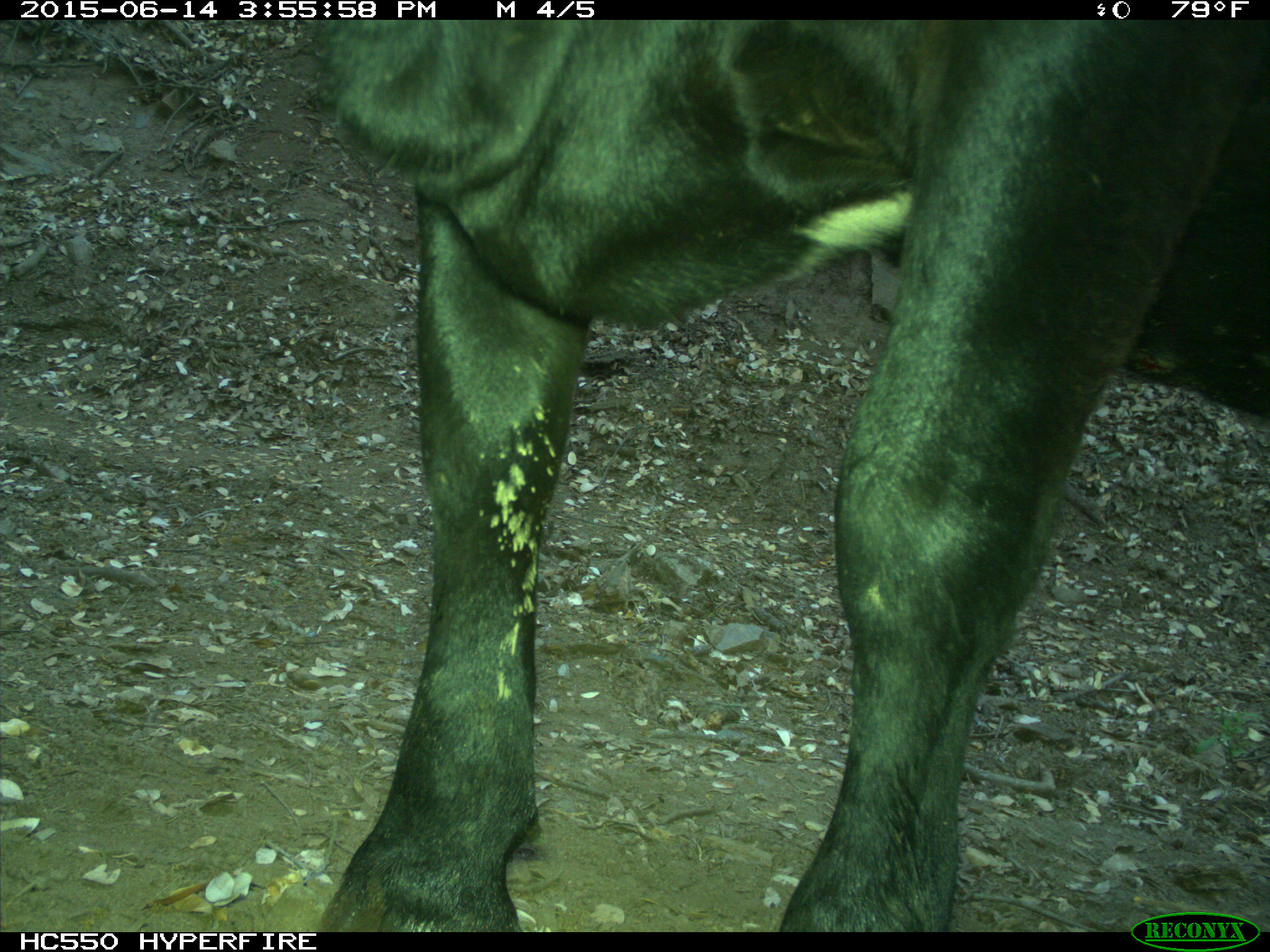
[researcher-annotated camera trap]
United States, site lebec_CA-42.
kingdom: Animalia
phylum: Chordata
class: Mammalia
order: Artiodactyla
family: Bovidae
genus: Bos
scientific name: Bos taurus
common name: domestic cow